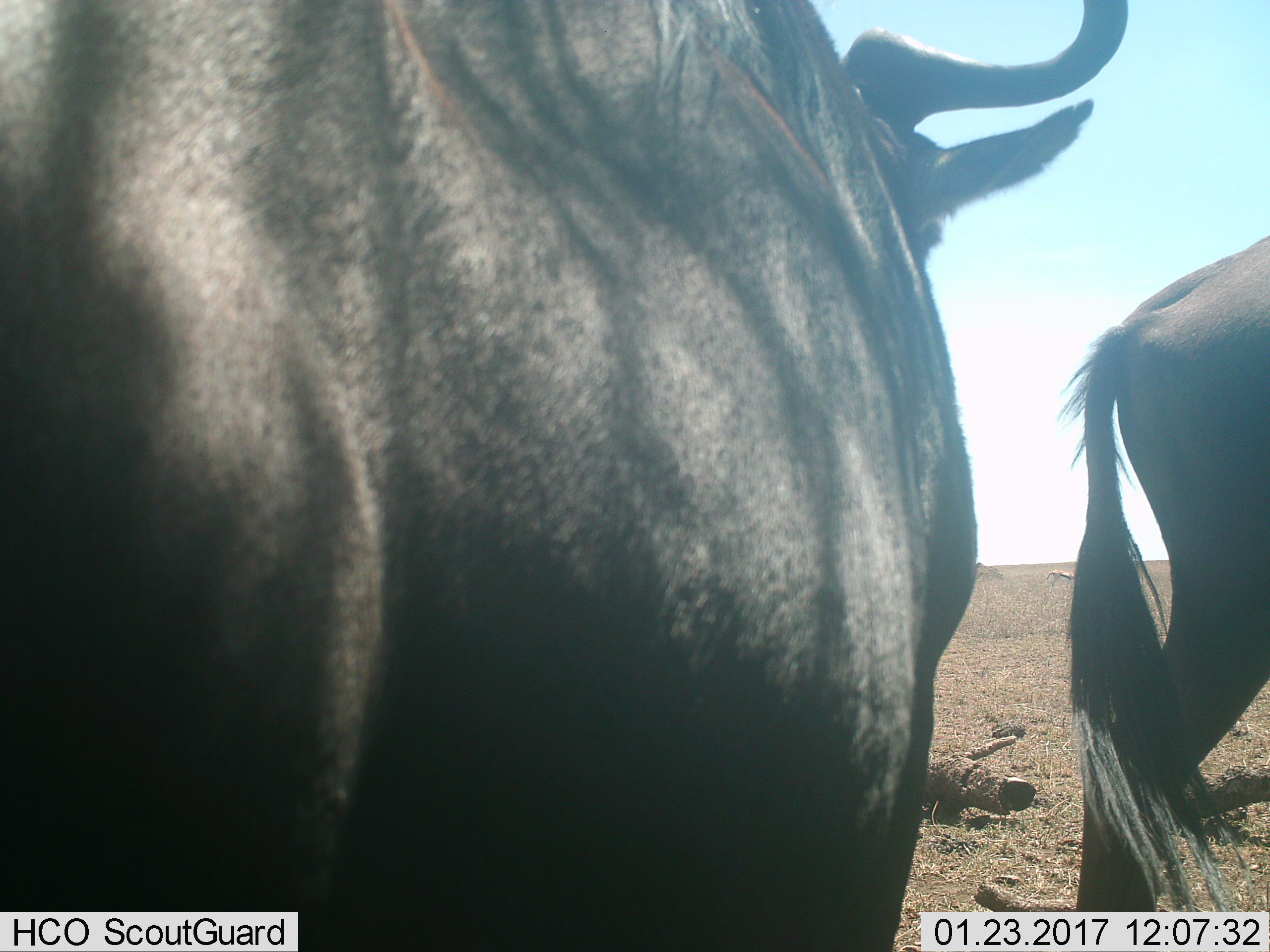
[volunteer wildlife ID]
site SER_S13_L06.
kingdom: Animalia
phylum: Chordata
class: Mammalia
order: Artiodactyla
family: Bovidae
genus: Connochaetes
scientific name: Connochaetes taurinus taurinus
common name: blue wildebeest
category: wildebeestblue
Wildebeestblue (blue wildebeest) (Connochaetes taurinus taurinus), count 2. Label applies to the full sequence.